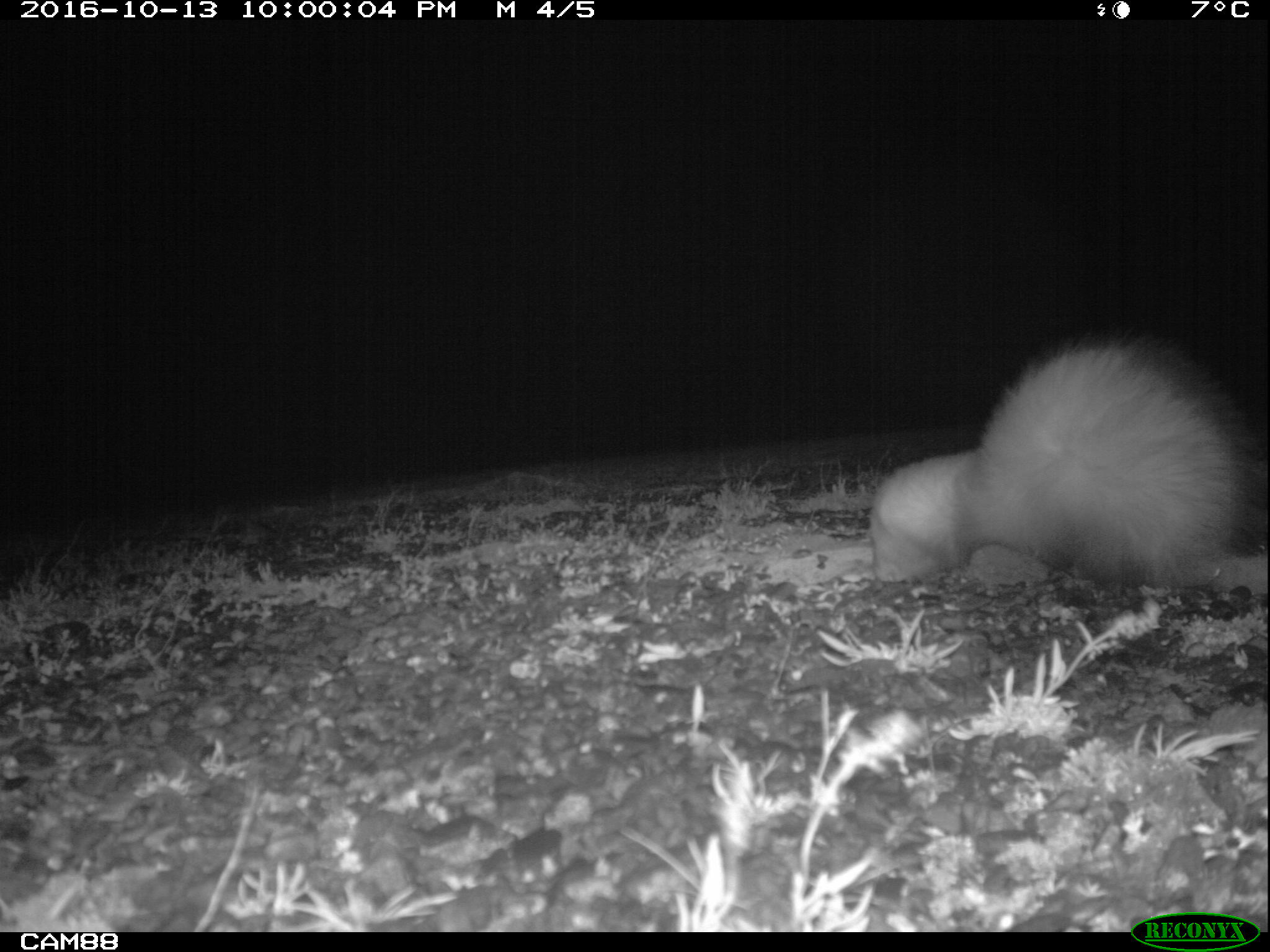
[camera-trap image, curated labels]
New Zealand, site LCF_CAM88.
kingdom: Animalia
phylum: Chordata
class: Mammalia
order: Carnivora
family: Mustelidae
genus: Mustela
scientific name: Mustela furo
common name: ferret